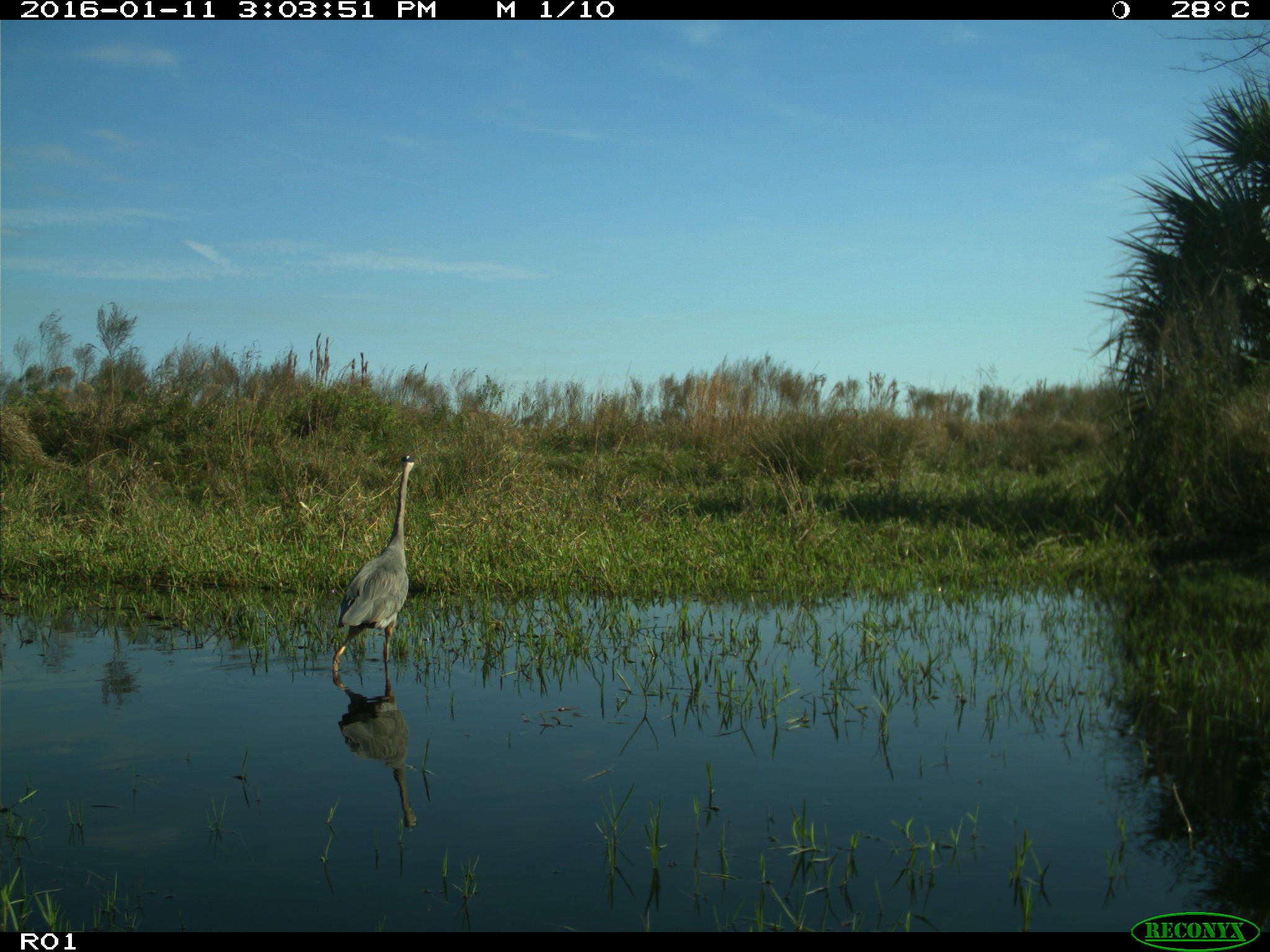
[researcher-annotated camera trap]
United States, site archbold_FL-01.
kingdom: Animalia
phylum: Chordata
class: Aves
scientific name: Aves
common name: birds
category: unidentified bird